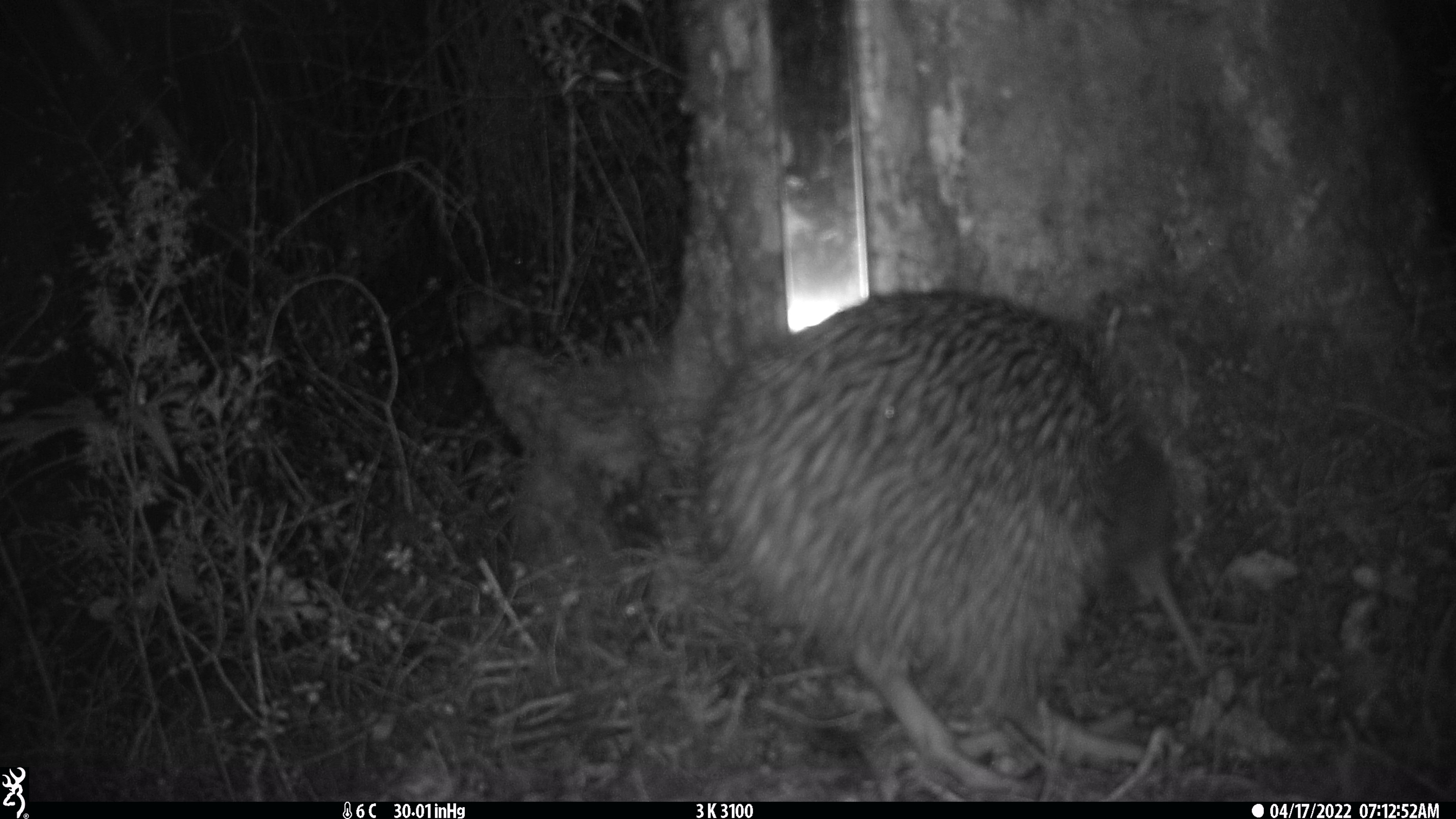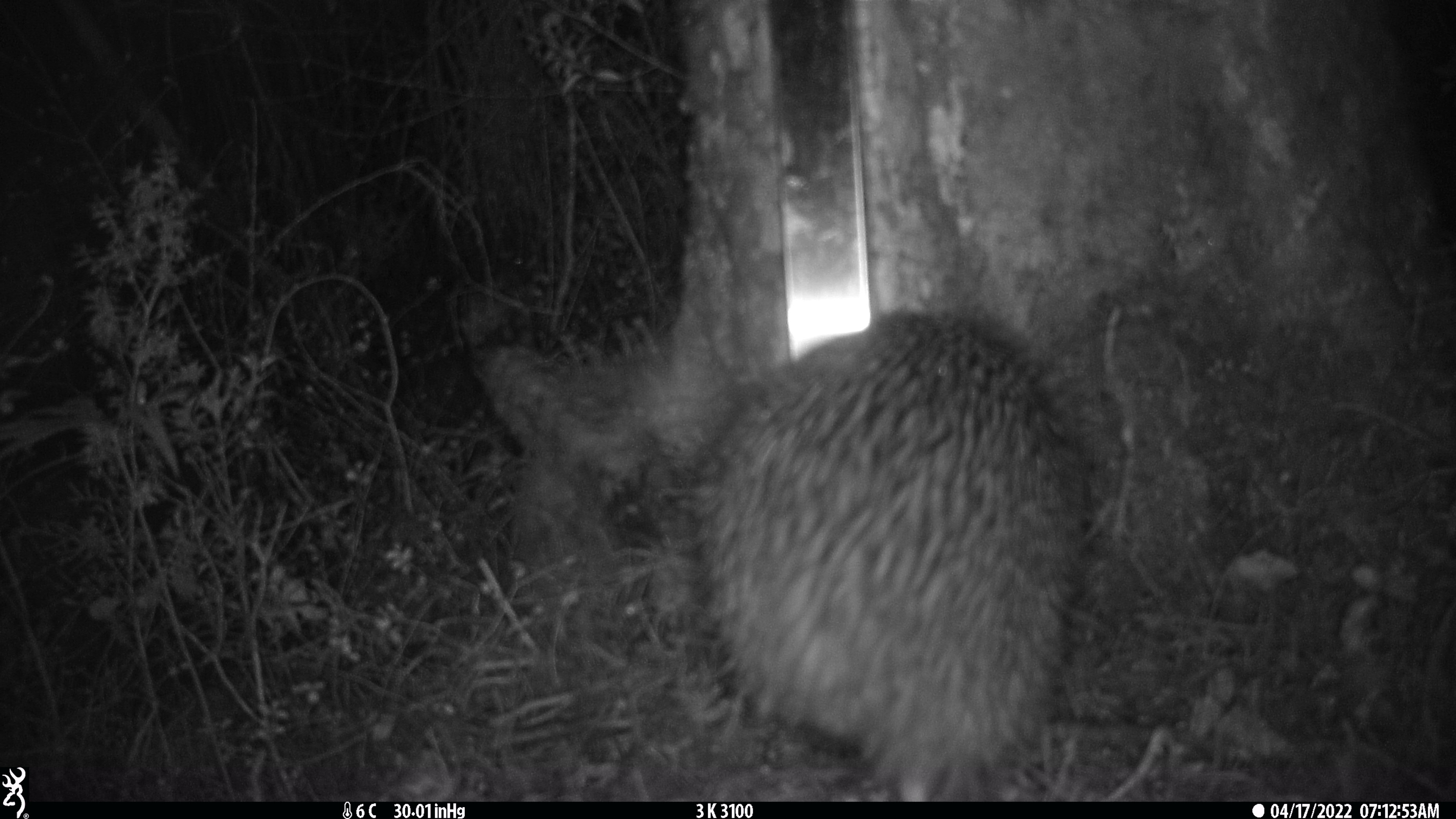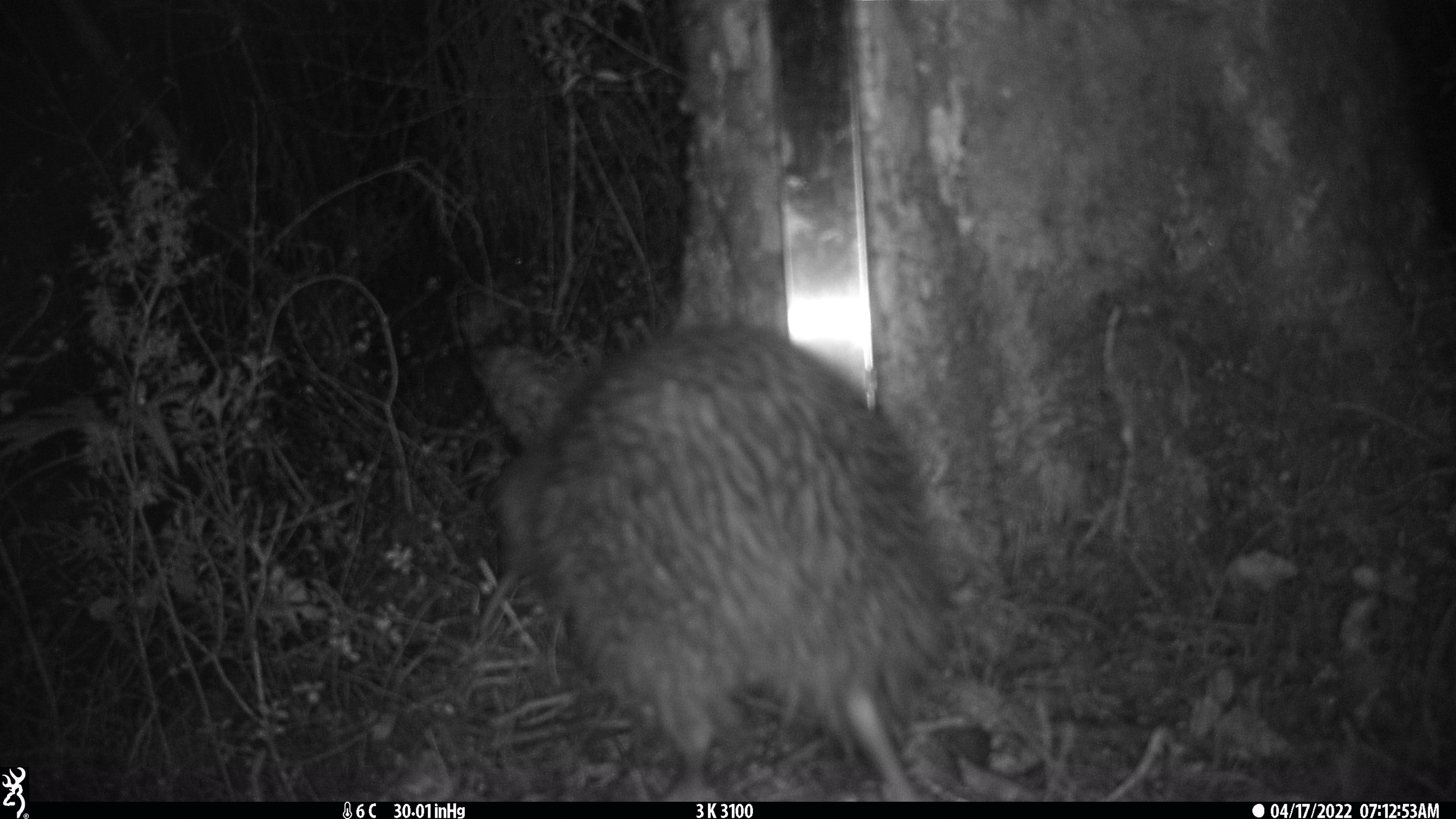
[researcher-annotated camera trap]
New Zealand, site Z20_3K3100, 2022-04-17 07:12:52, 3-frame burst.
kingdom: Animalia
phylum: Chordata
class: Aves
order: Apterygiformes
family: Apterygidae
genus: Apteryx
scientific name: Apteryx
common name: kiwi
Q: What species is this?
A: Kiwi (Apteryx).